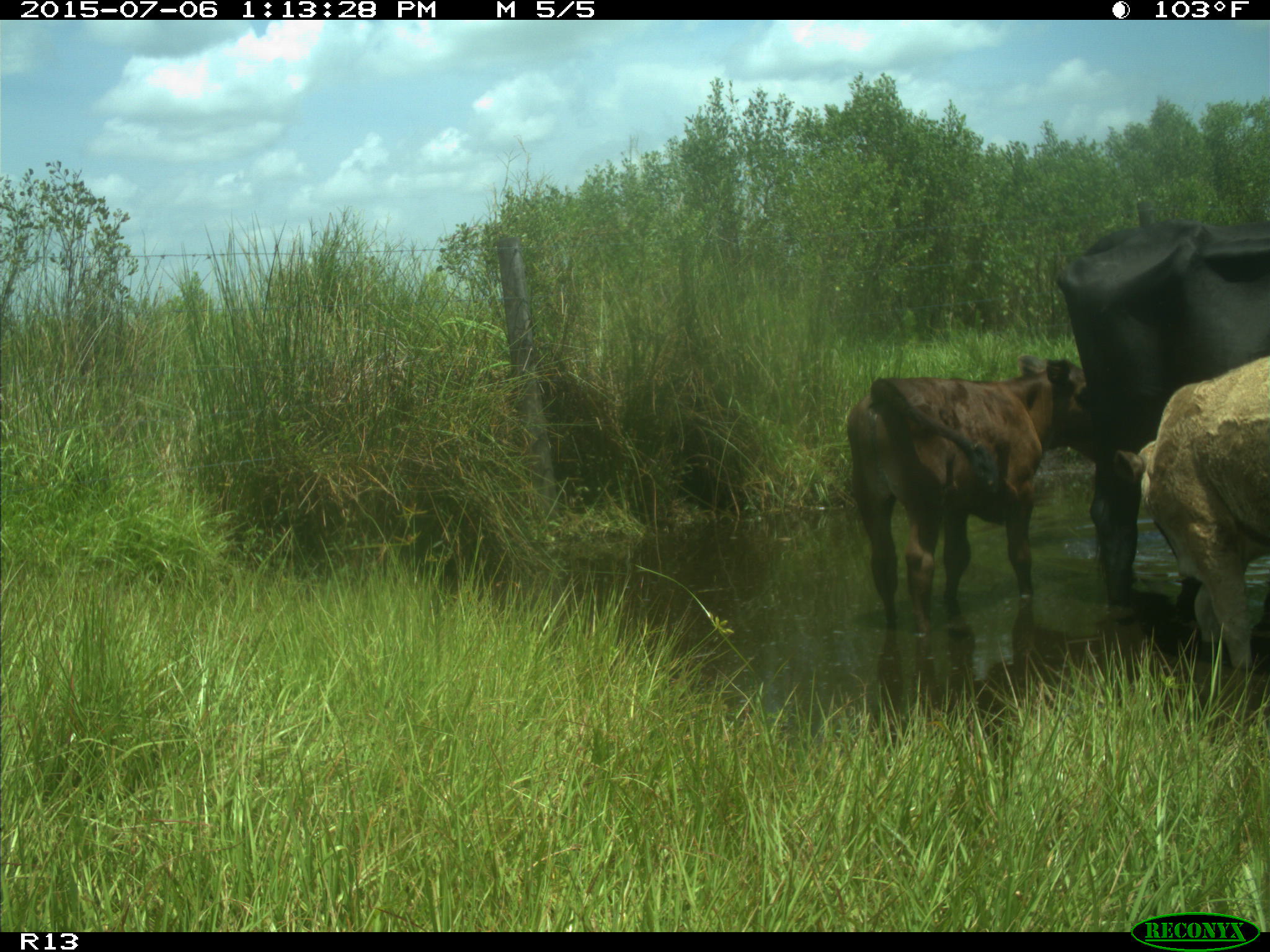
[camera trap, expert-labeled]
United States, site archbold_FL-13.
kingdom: Animalia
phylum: Chordata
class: Mammalia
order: Artiodactyla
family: Bovidae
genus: Bos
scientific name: Bos taurus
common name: domestic cow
Bos taurus (domestic cow).